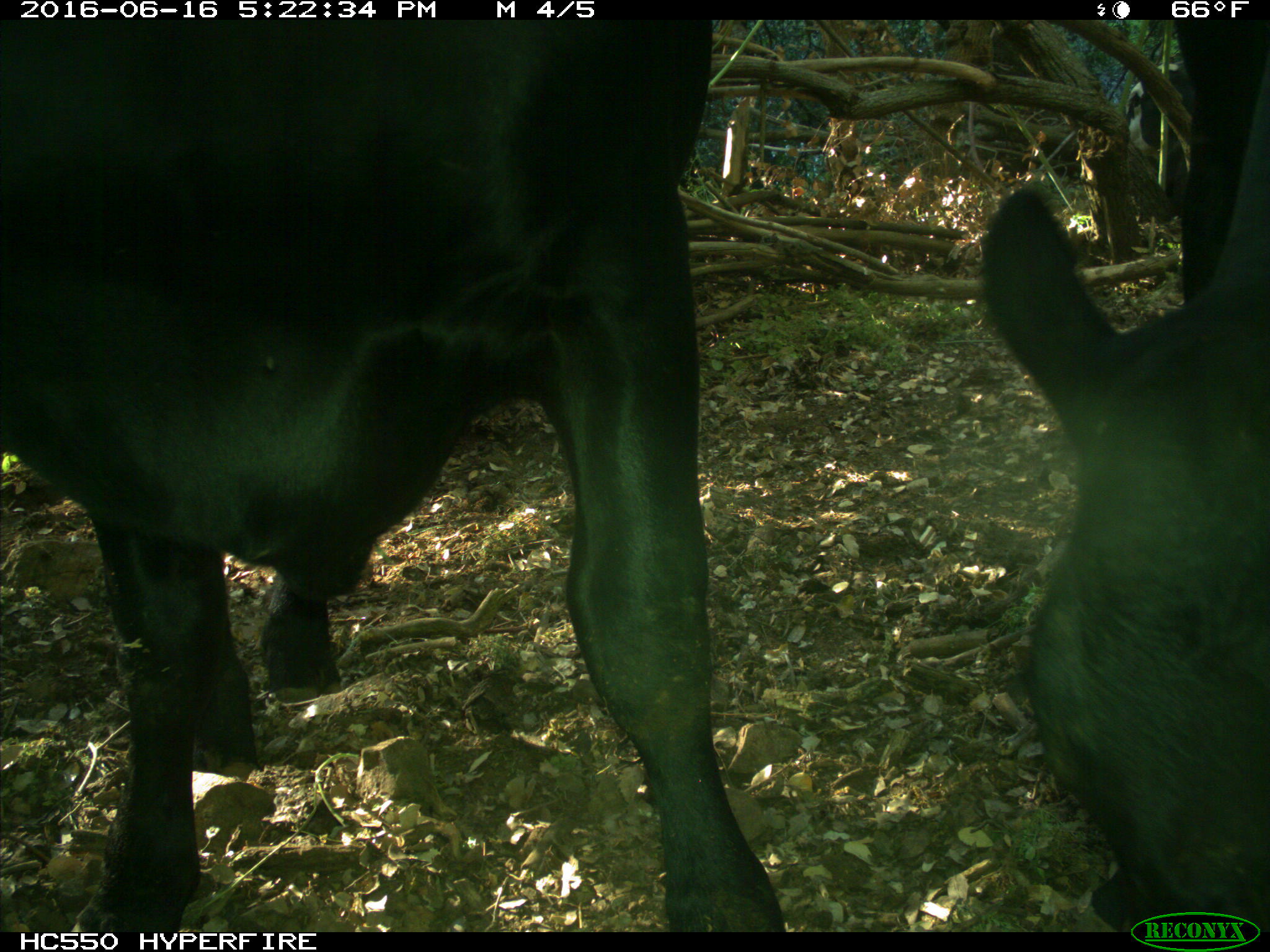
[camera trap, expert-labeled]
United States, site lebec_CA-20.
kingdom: Animalia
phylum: Chordata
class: Mammalia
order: Artiodactyla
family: Bovidae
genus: Bos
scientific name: Bos taurus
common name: domestic cow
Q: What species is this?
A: Bos taurus (domestic cow).